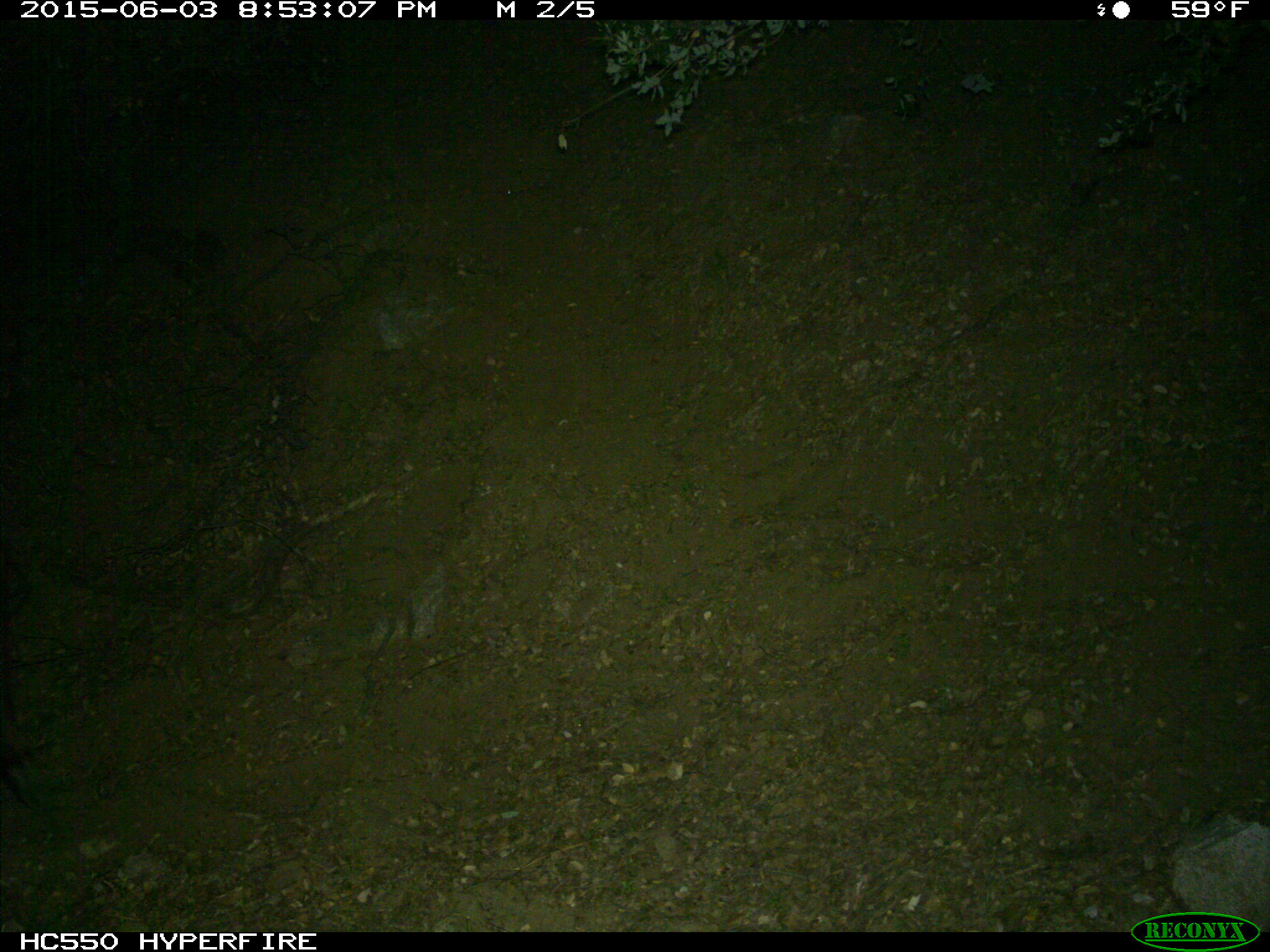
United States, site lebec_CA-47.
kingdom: Animalia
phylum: Chordata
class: Mammalia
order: Artiodactyla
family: Cervidae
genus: Cervus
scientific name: Cervus canadensis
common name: elk